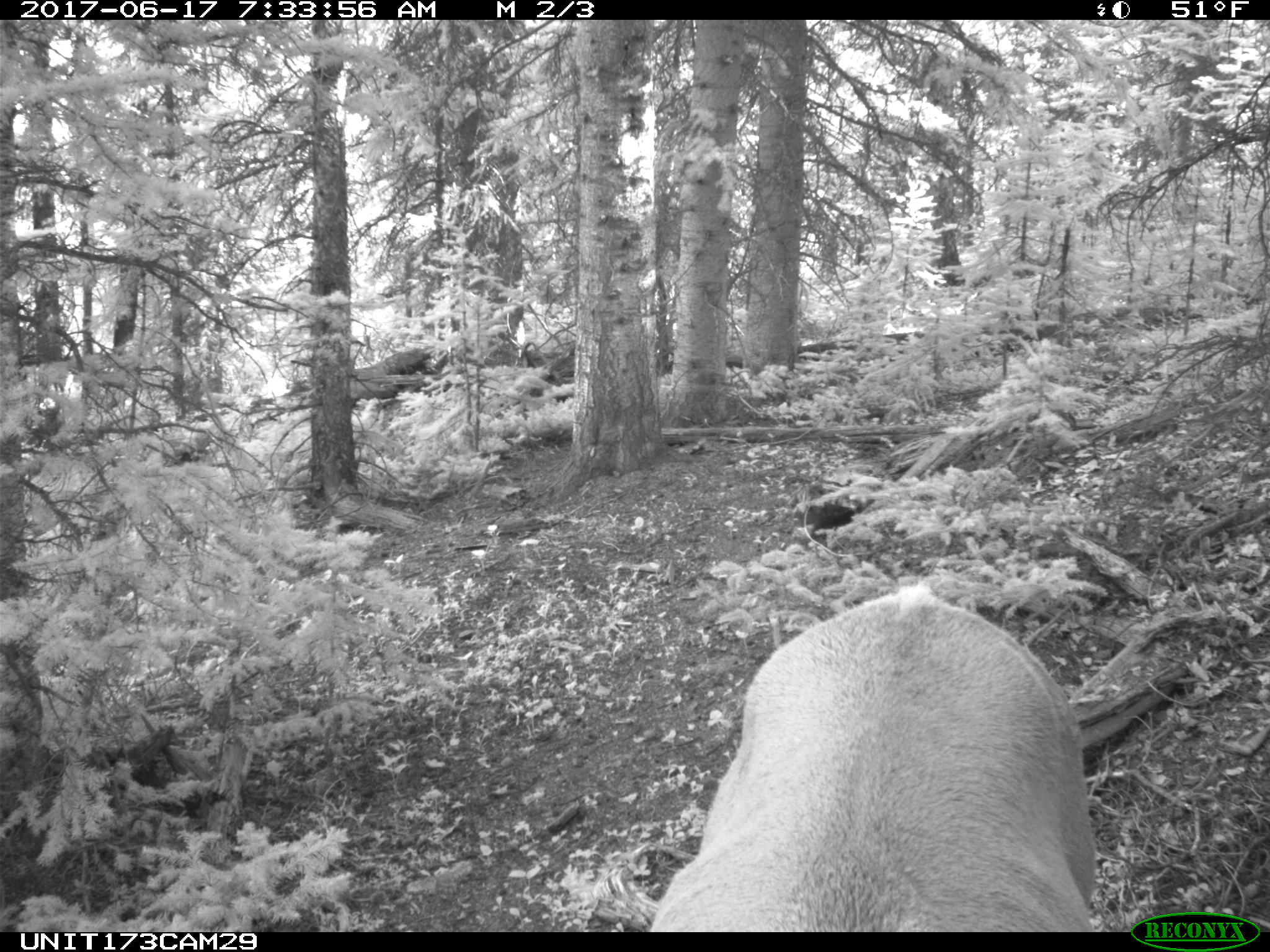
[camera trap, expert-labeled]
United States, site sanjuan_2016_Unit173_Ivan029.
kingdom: Animalia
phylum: Chordata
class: Mammalia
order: Artiodactyla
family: Cervidae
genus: Cervus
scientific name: Cervus elaphus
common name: red deer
Cervus elaphus (red deer).